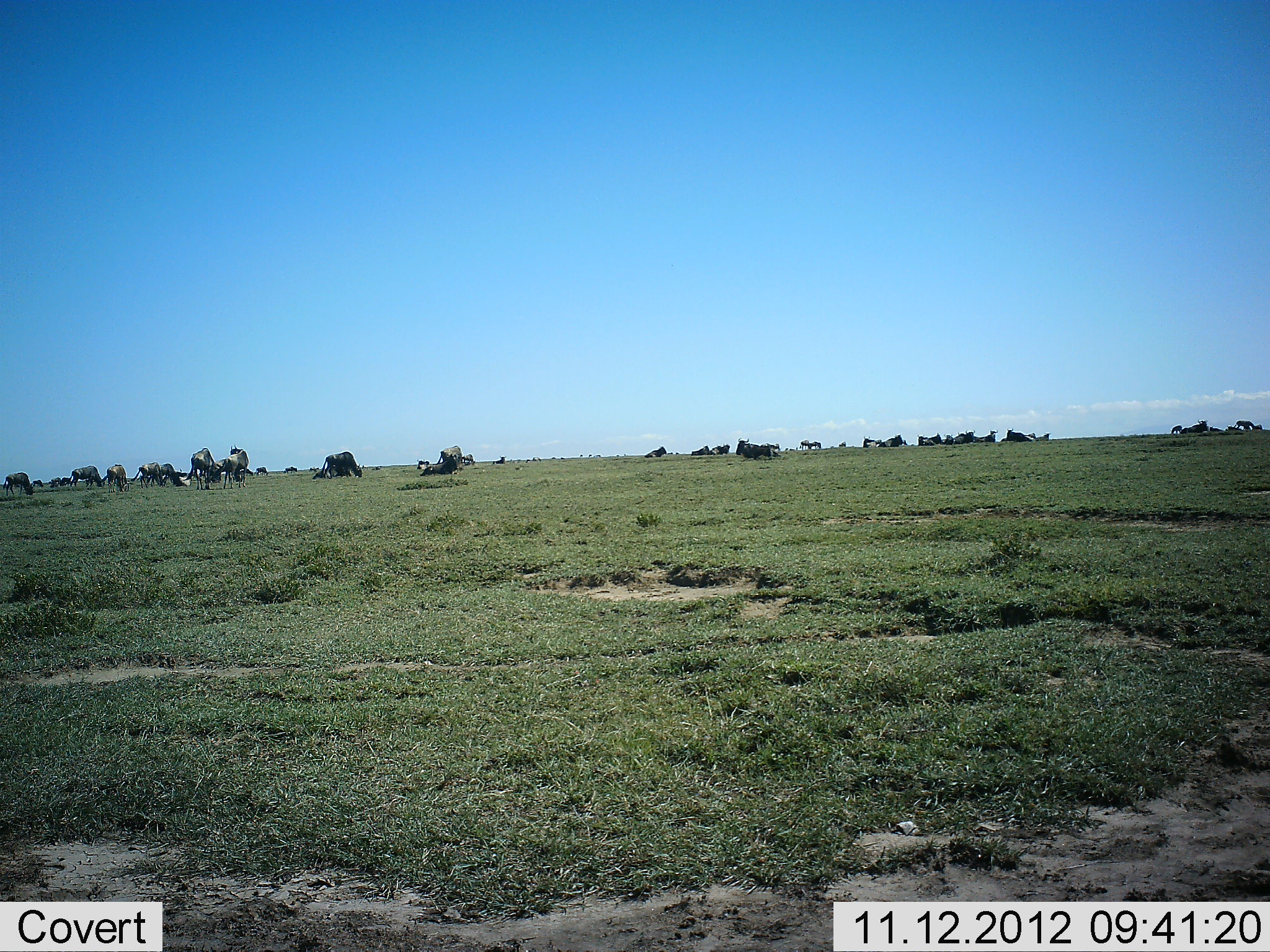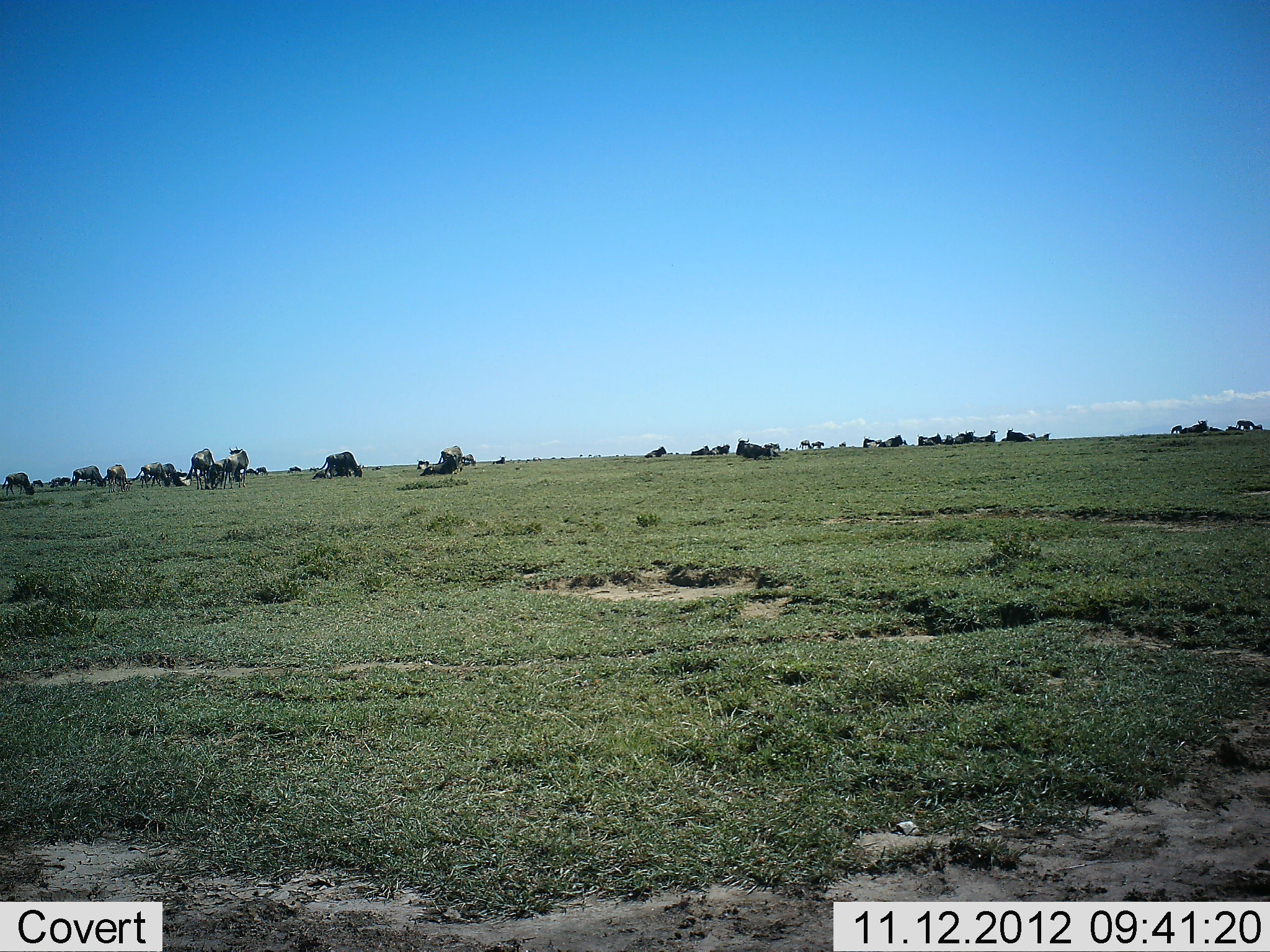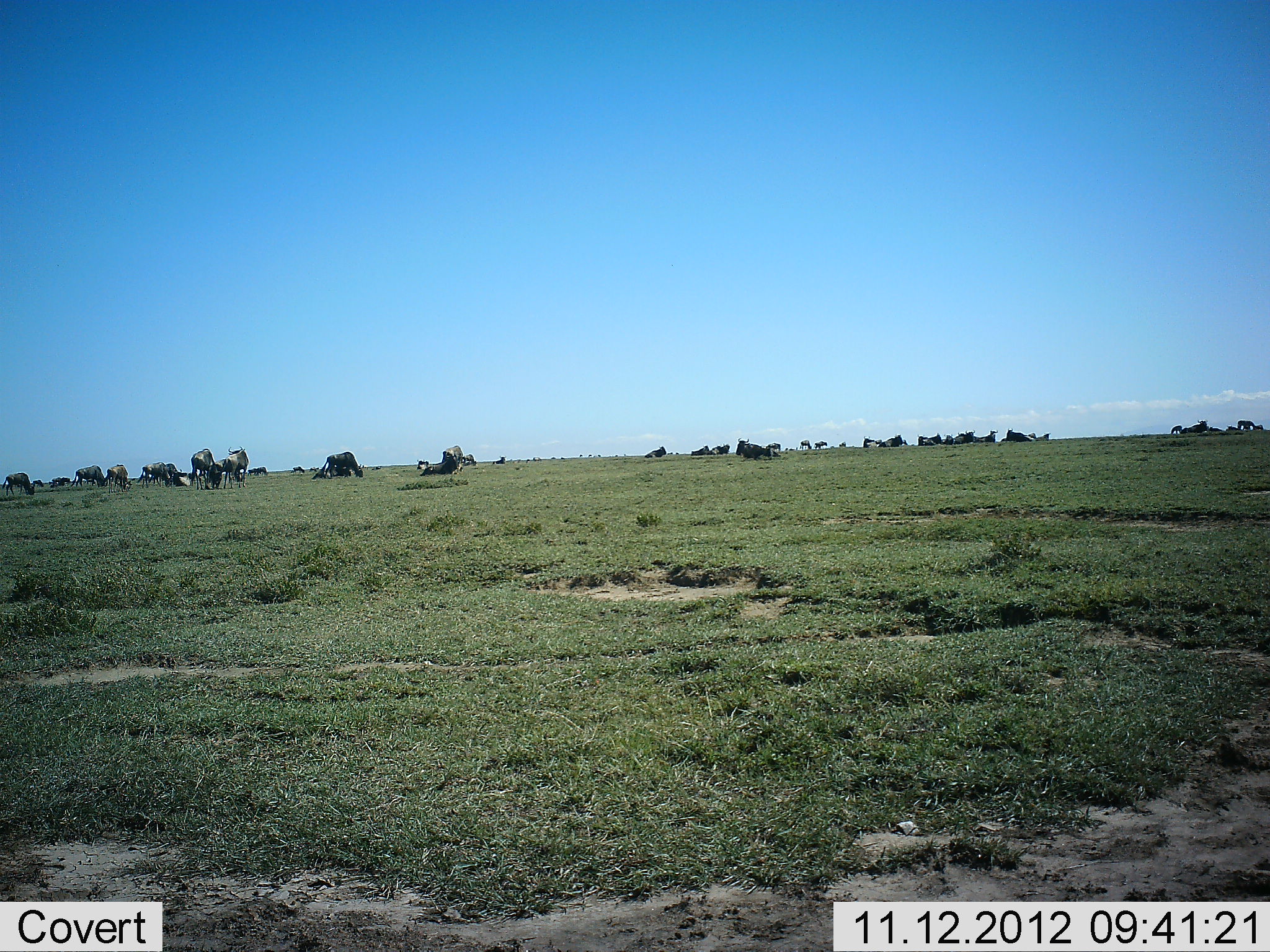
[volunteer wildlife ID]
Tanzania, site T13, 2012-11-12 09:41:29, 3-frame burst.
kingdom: Animalia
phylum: Chordata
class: Mammalia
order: Artiodactyla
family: Bovidae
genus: Connochaetes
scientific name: Connochaetes taurinus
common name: blue wildebeest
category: wildebeest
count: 11-50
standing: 70%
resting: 60%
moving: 30%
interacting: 10%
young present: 0%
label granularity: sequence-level